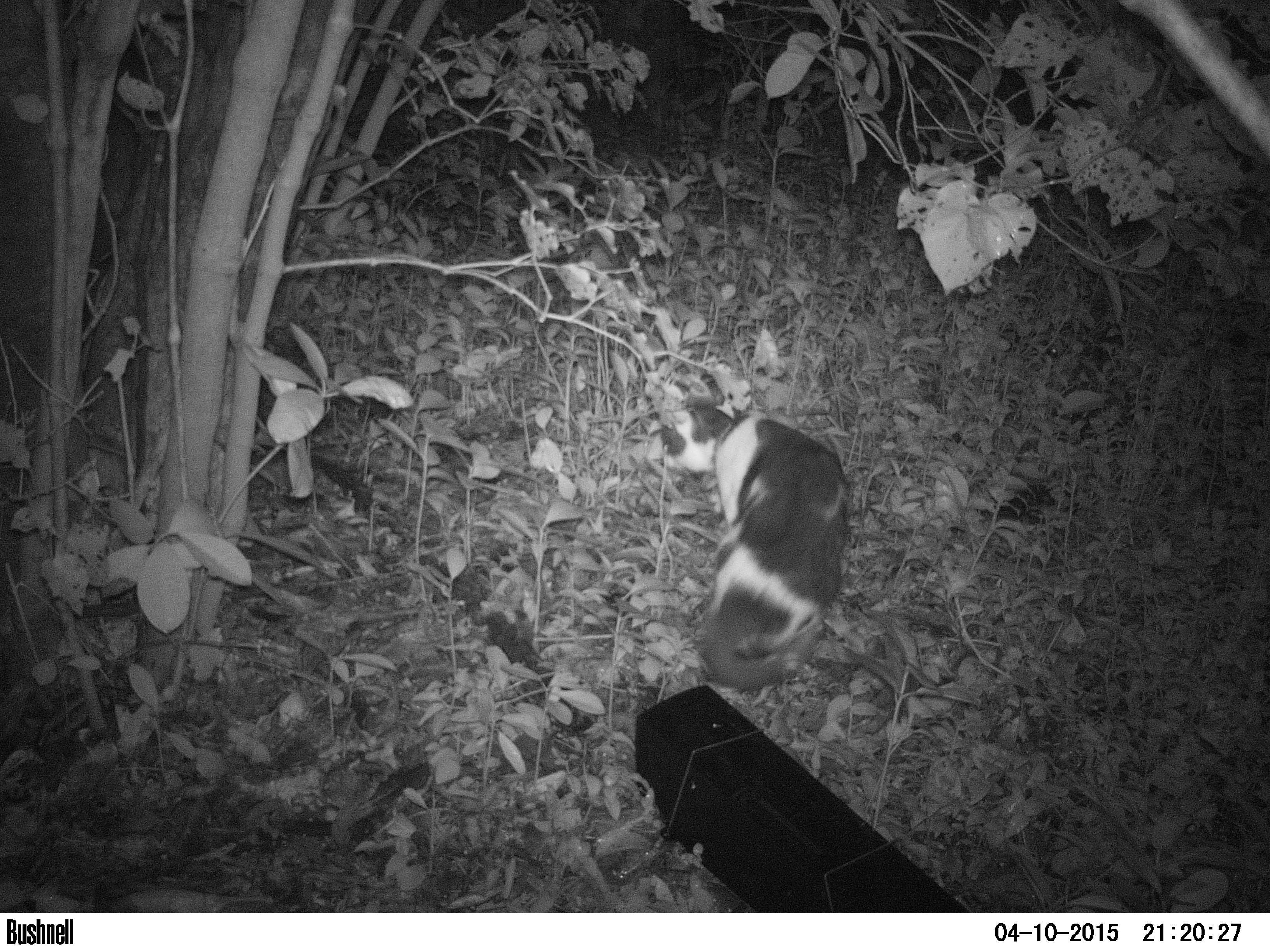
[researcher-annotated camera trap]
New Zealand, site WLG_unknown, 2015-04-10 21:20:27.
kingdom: Animalia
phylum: Chordata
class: Mammalia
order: Carnivora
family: Felidae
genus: Felis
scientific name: Felis catus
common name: domestic cat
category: cat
Cat (domestic cat) (Felis catus).